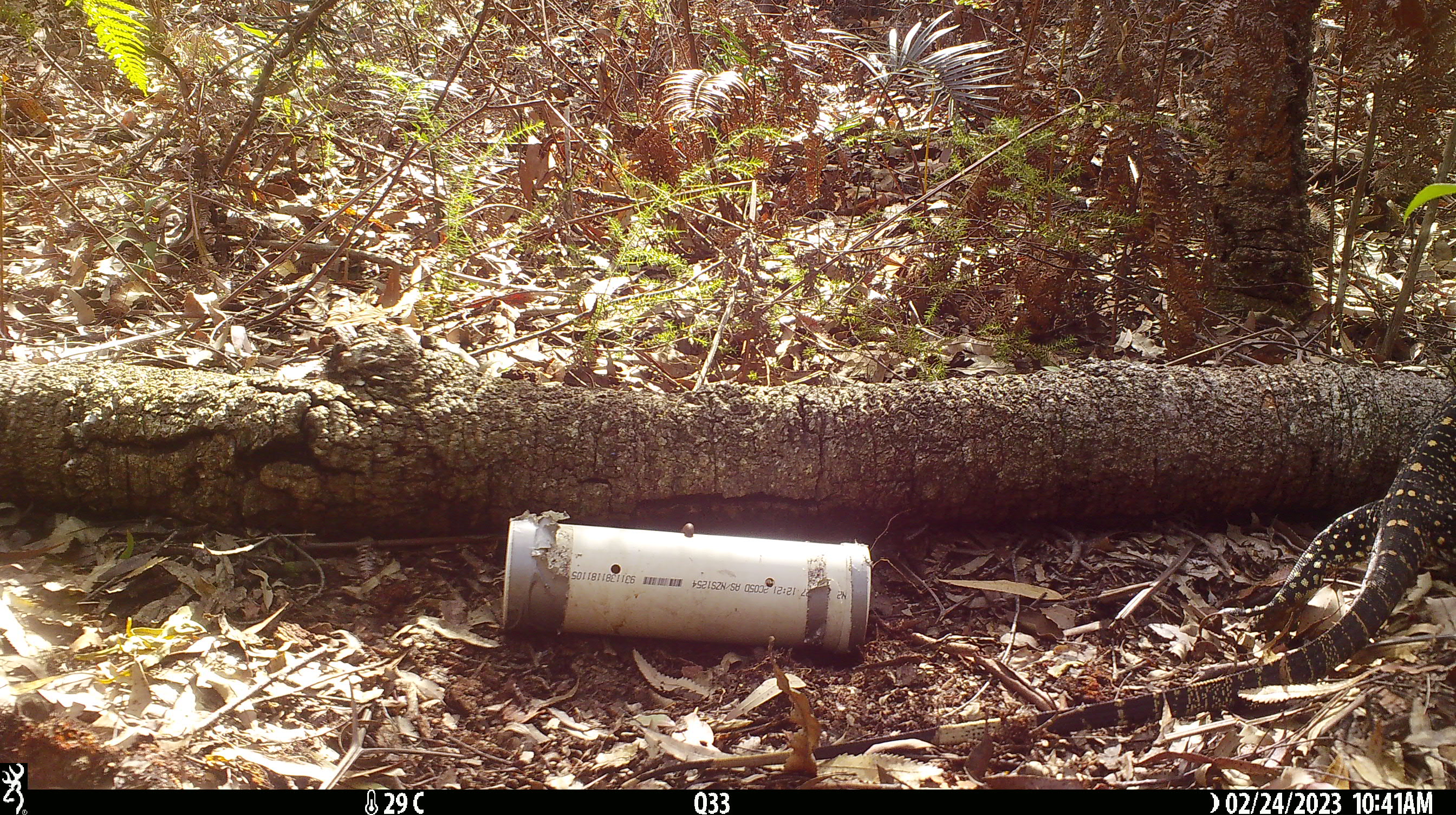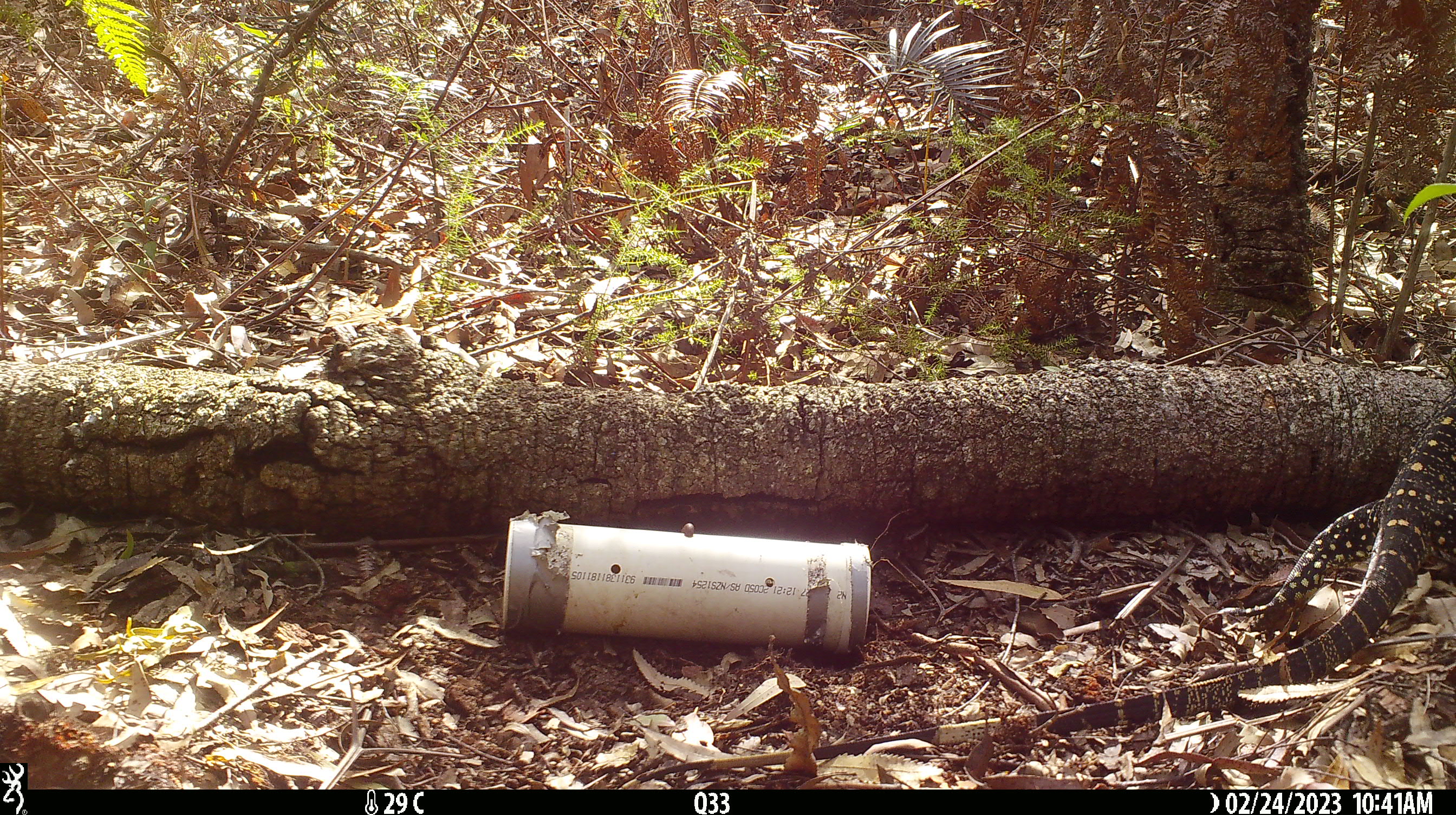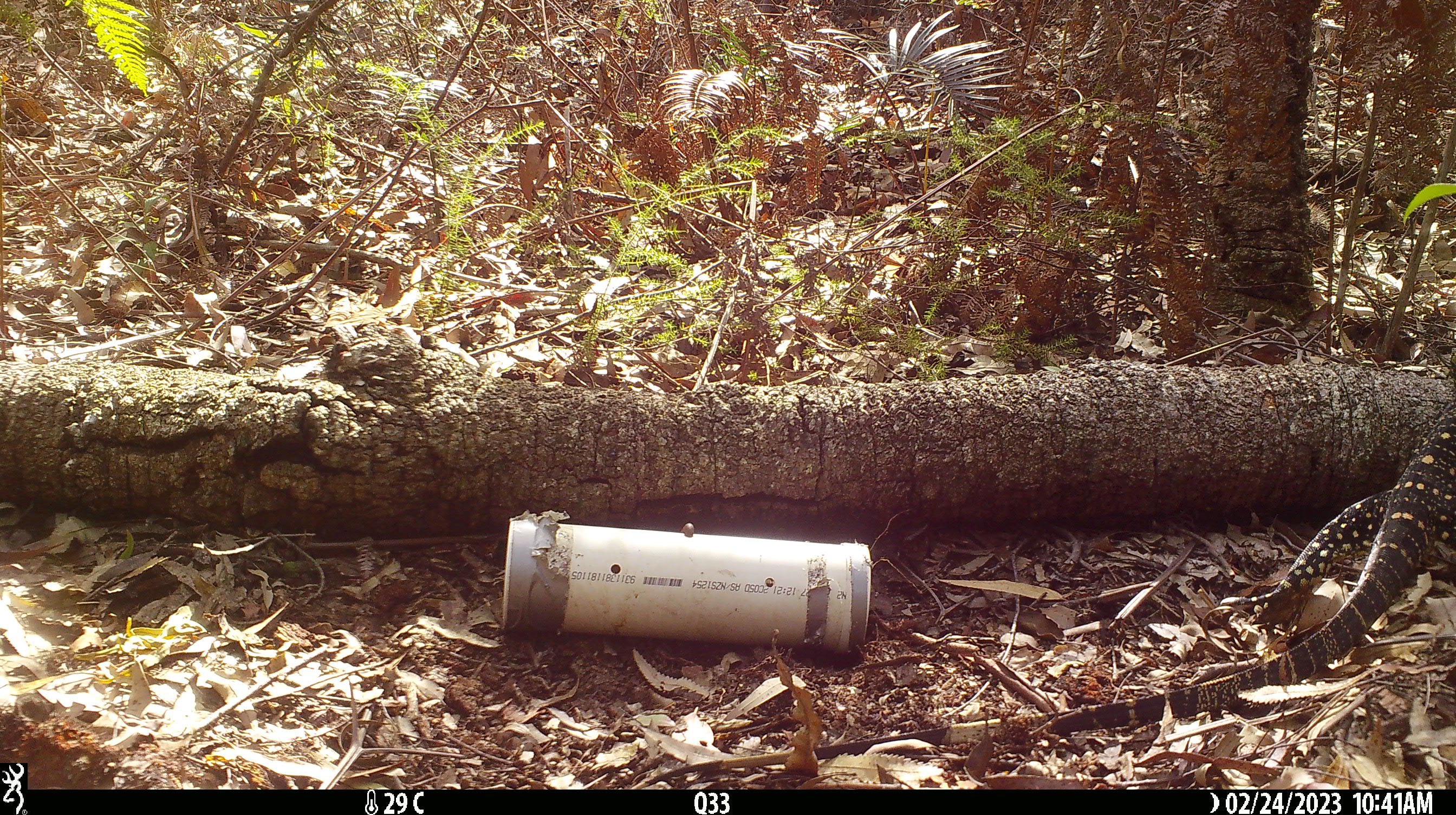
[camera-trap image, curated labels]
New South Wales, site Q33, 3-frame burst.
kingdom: Animalia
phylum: Chordata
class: Reptilia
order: Squamata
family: Varanidae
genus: Varanus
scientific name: Varanus varius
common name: lace monitor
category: goanna